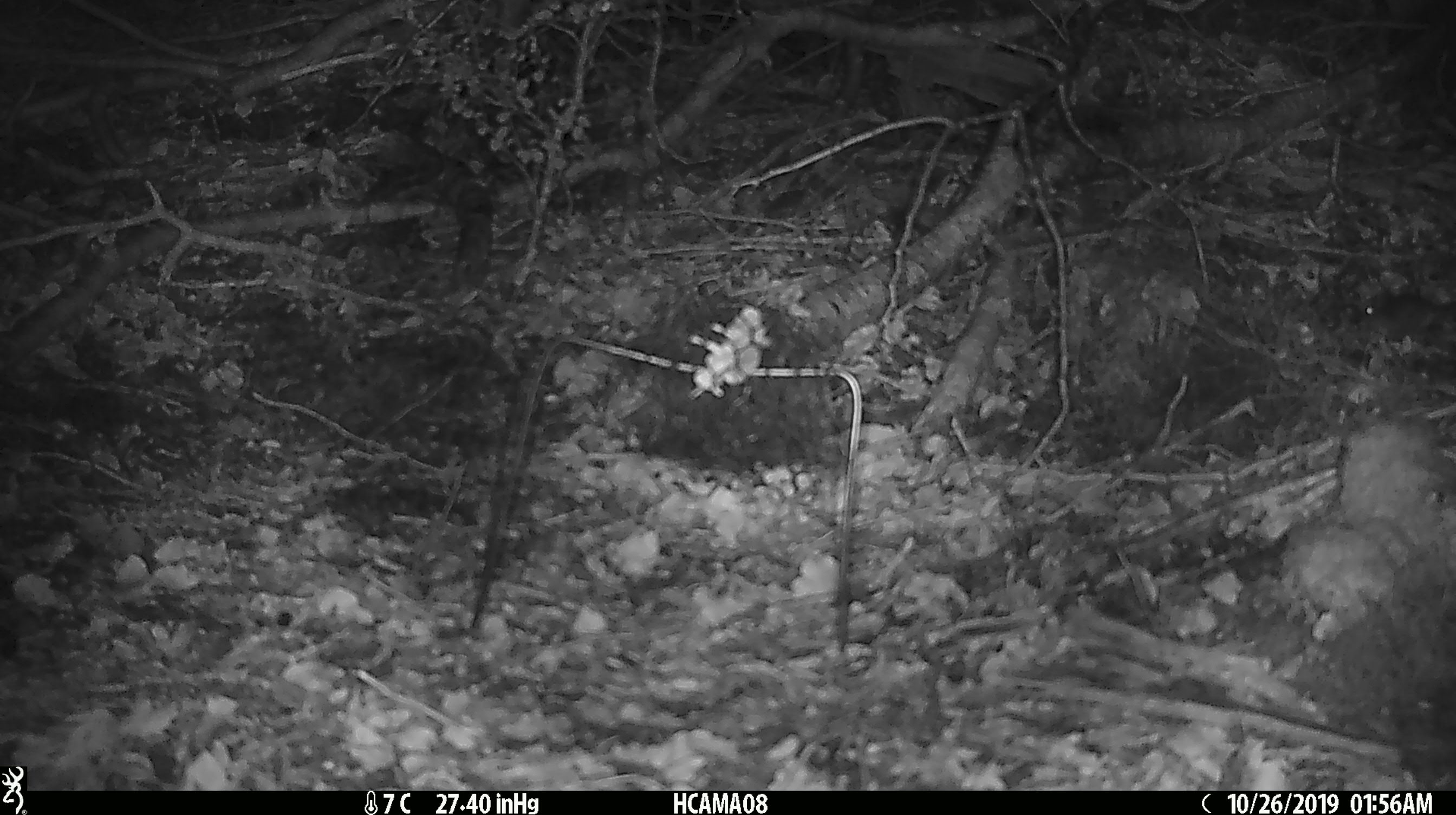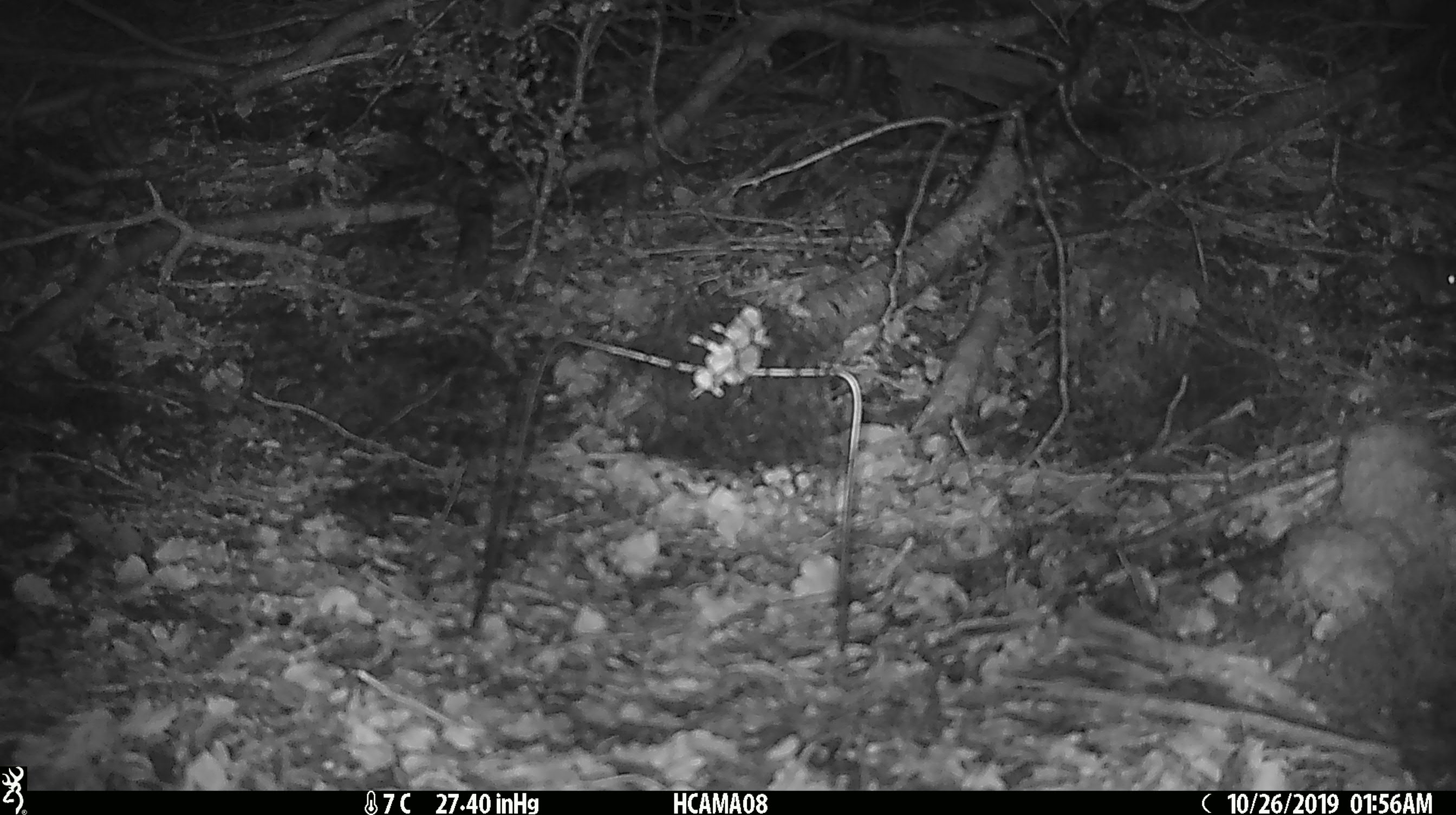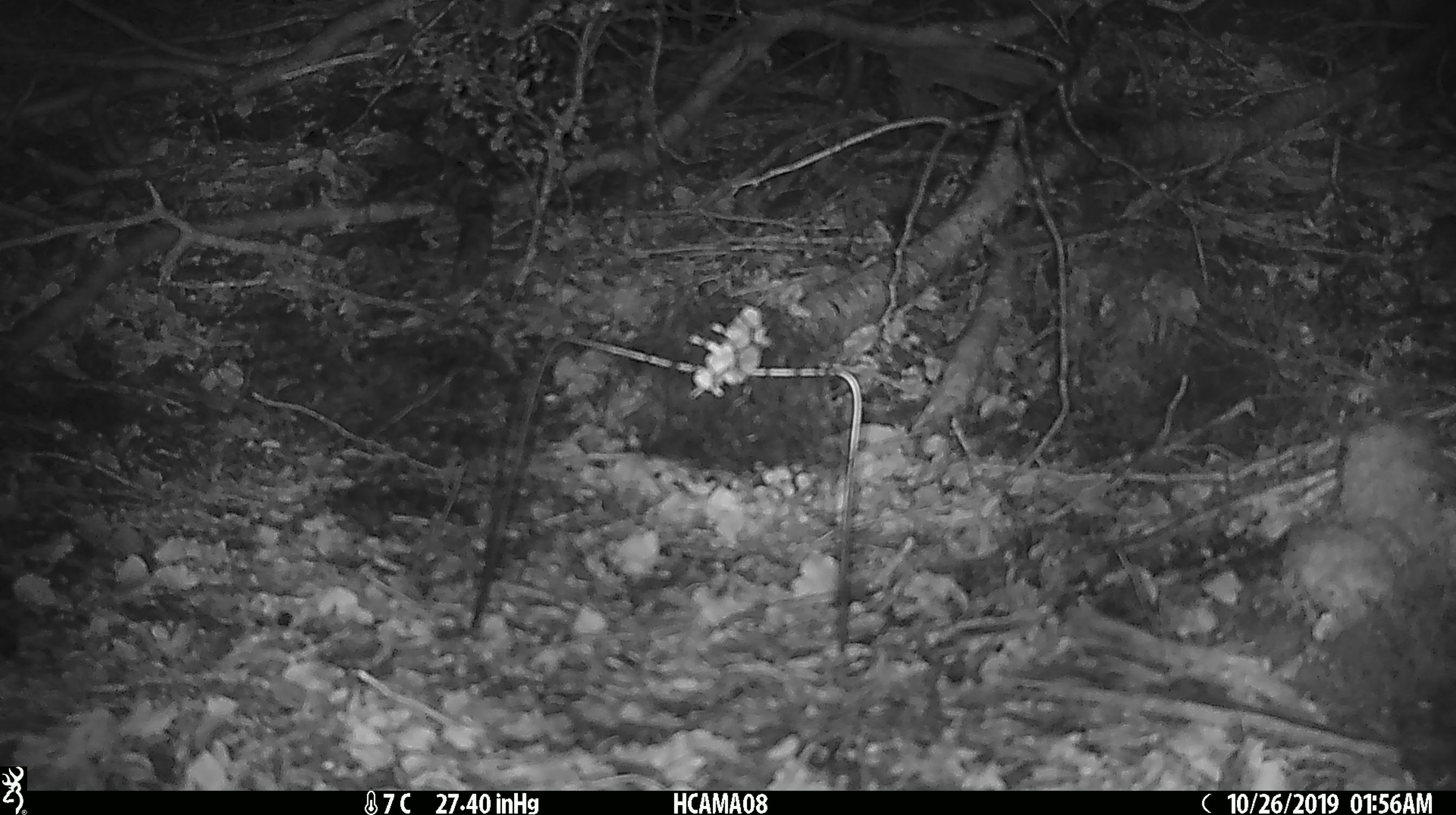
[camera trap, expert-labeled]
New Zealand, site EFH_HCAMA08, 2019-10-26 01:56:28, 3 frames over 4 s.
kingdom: Animalia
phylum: Chordata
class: Mammalia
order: Rodentia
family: Muridae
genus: Mus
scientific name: Mus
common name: mouse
Mouse (Mus).